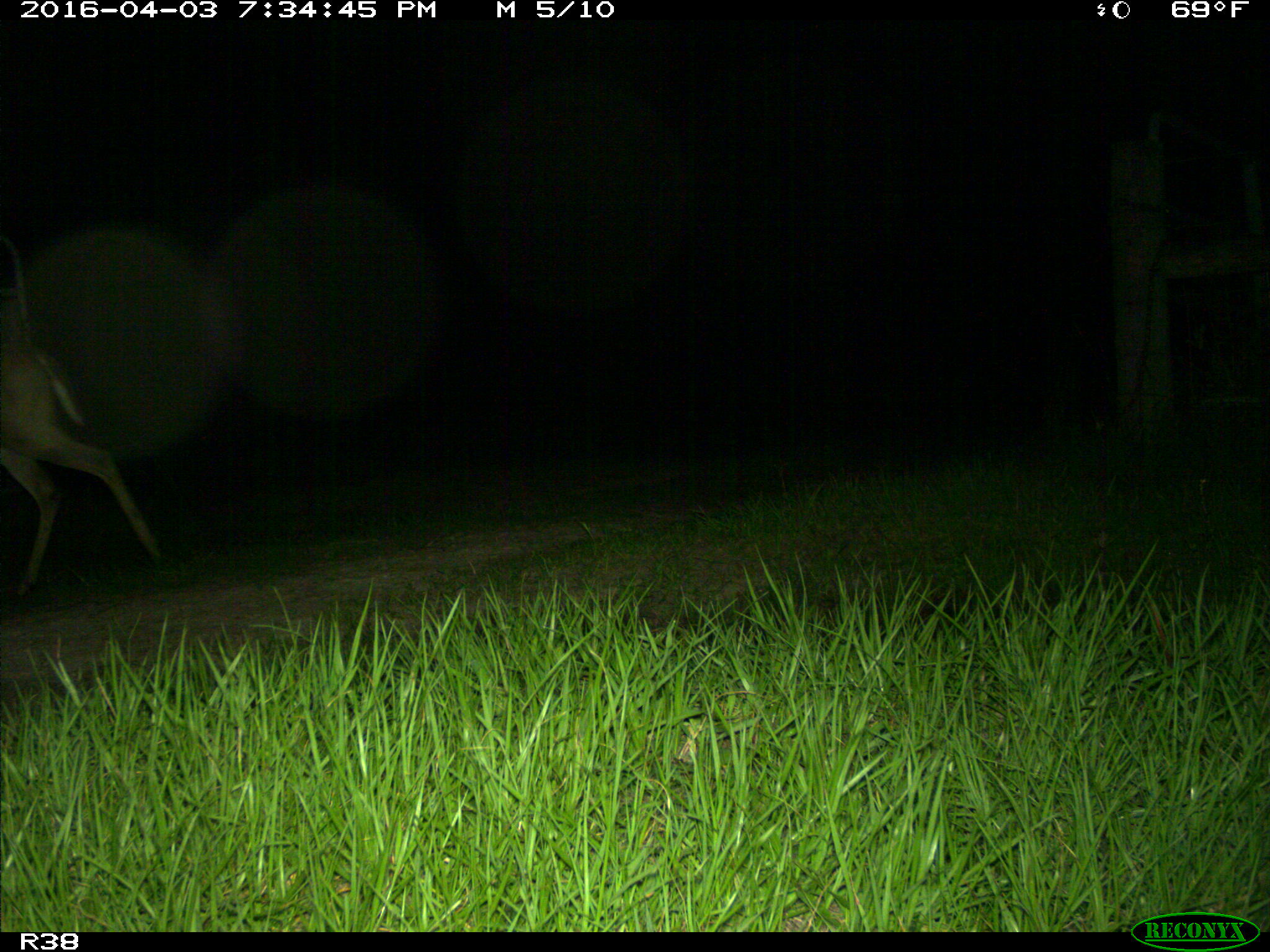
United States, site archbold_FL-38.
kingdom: Animalia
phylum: Chordata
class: Mammalia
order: Artiodactyla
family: Cervidae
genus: Odocoileus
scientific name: Odocoileus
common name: deer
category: unidentified deer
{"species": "unidentified deer (deer) (Odocoileus)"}